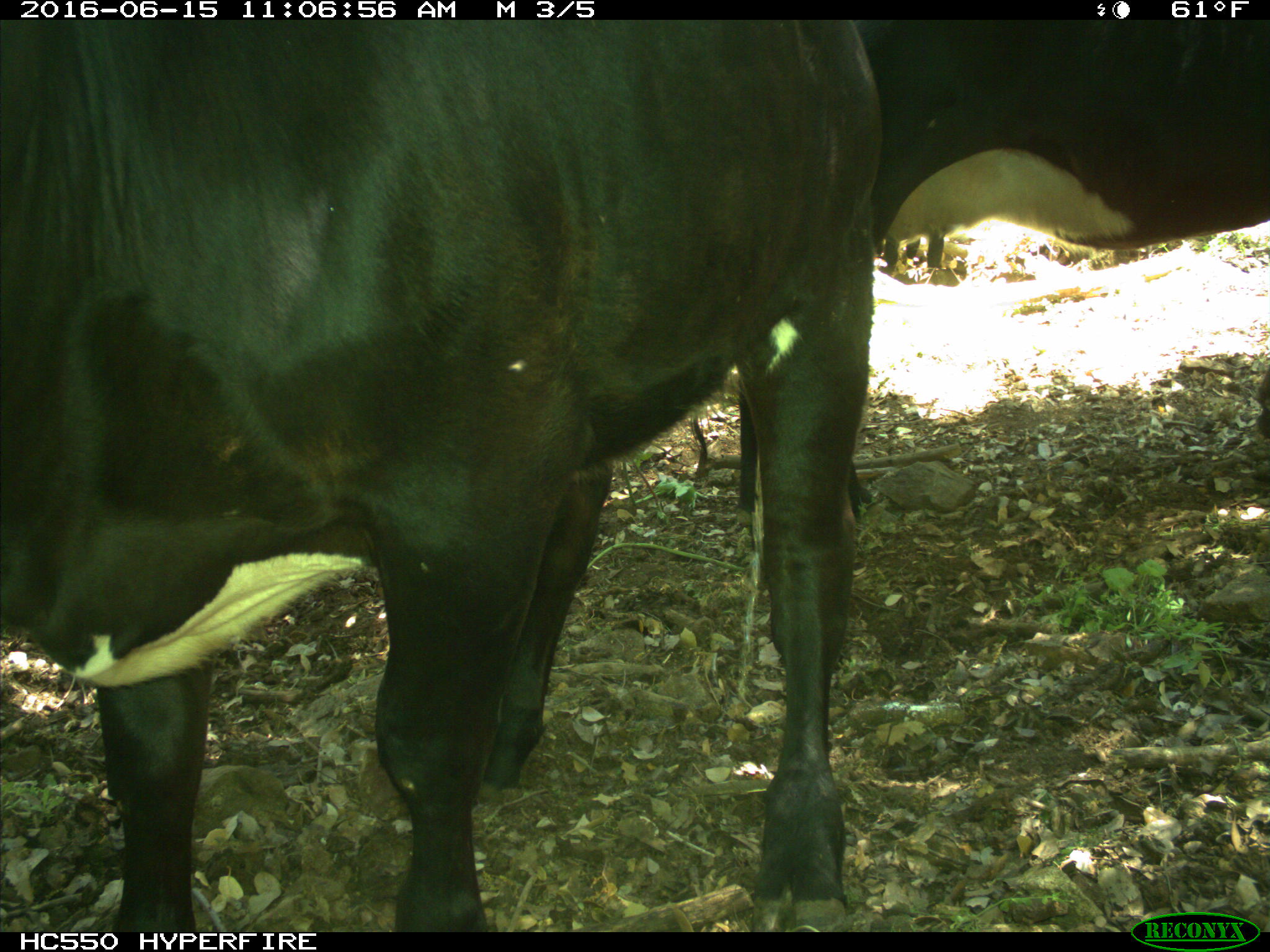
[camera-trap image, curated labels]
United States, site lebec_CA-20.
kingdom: Animalia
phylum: Chordata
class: Mammalia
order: Artiodactyla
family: Bovidae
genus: Bos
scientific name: Bos taurus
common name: domestic cow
Bos taurus (domestic cow).